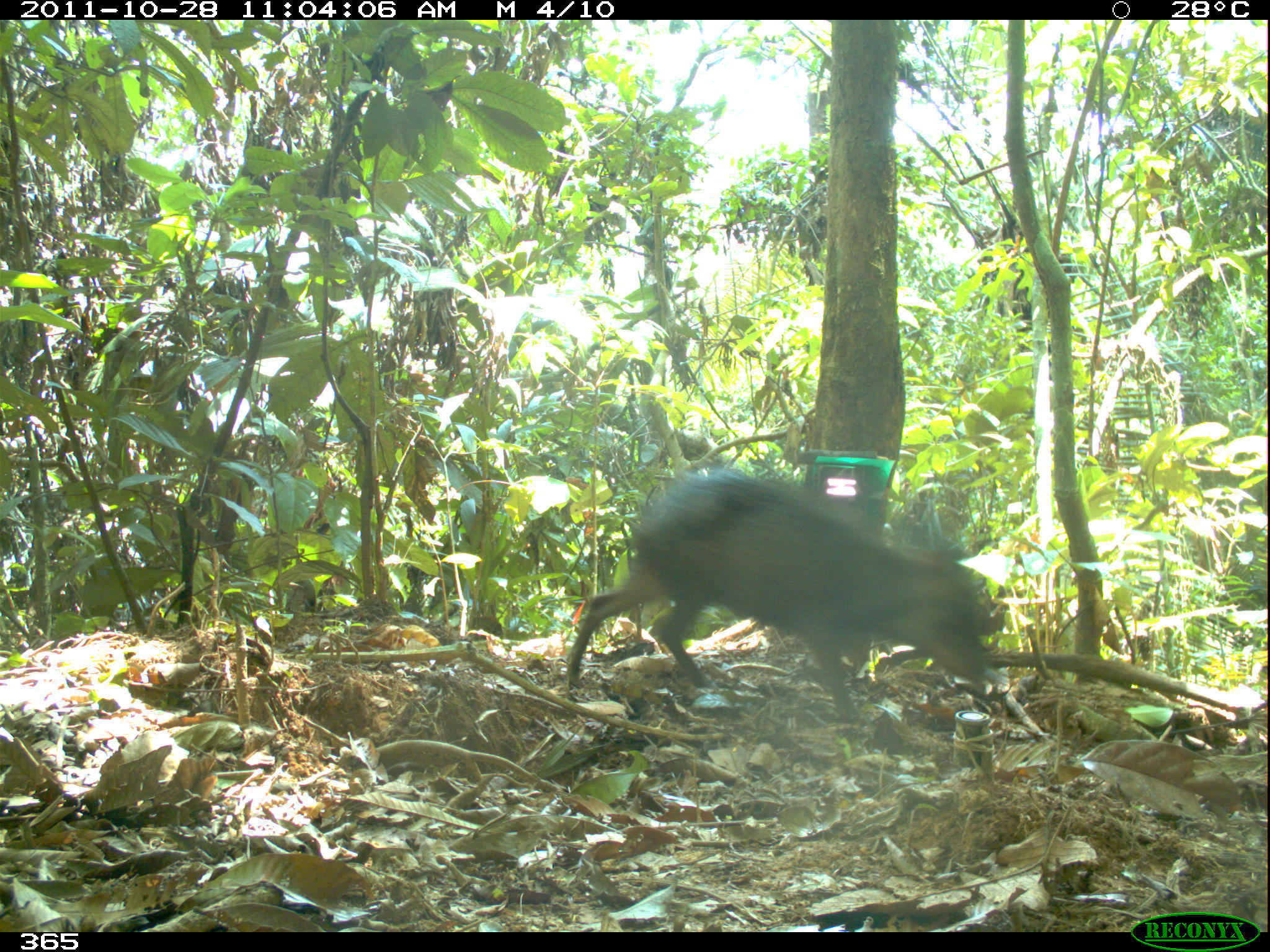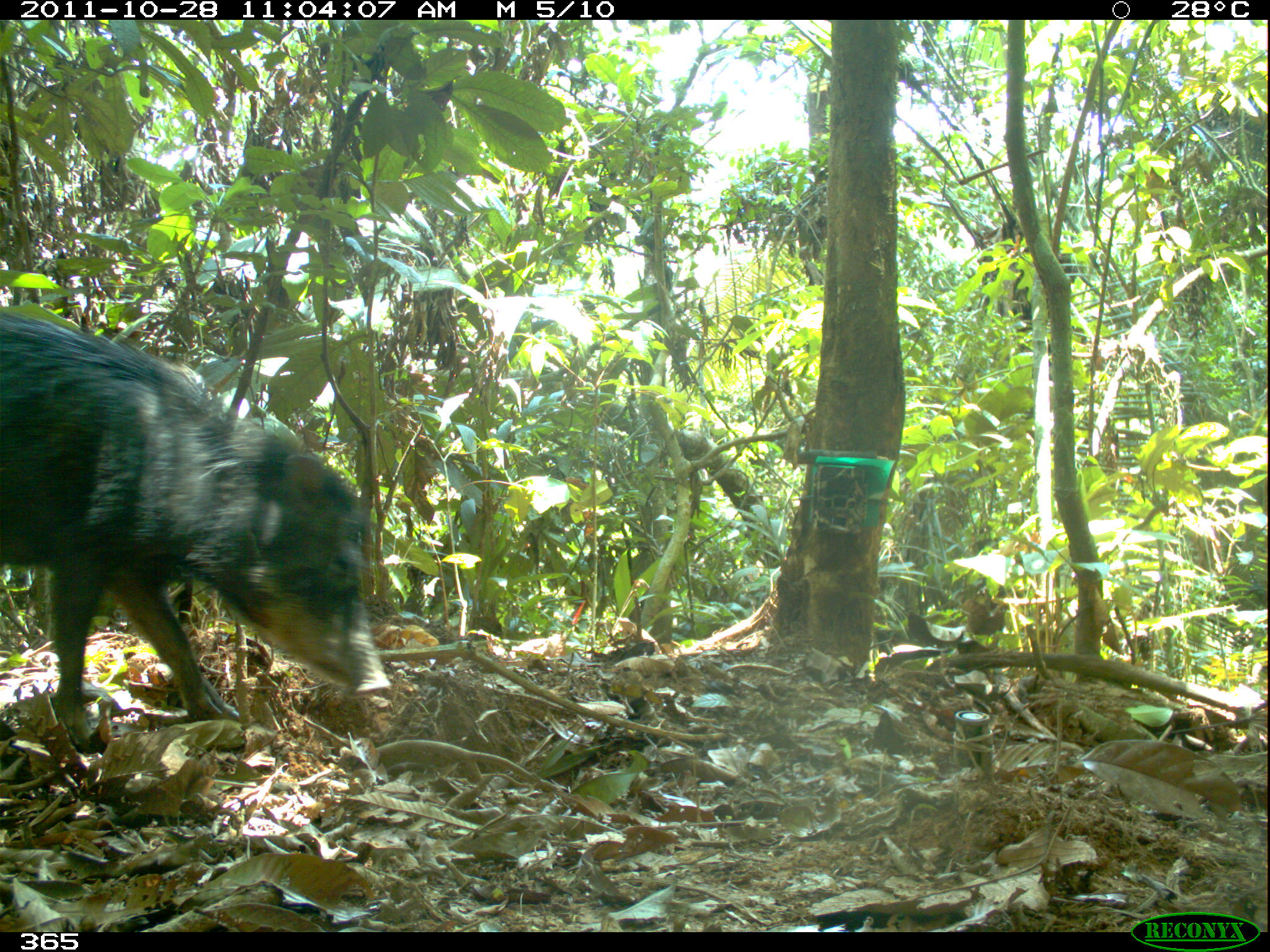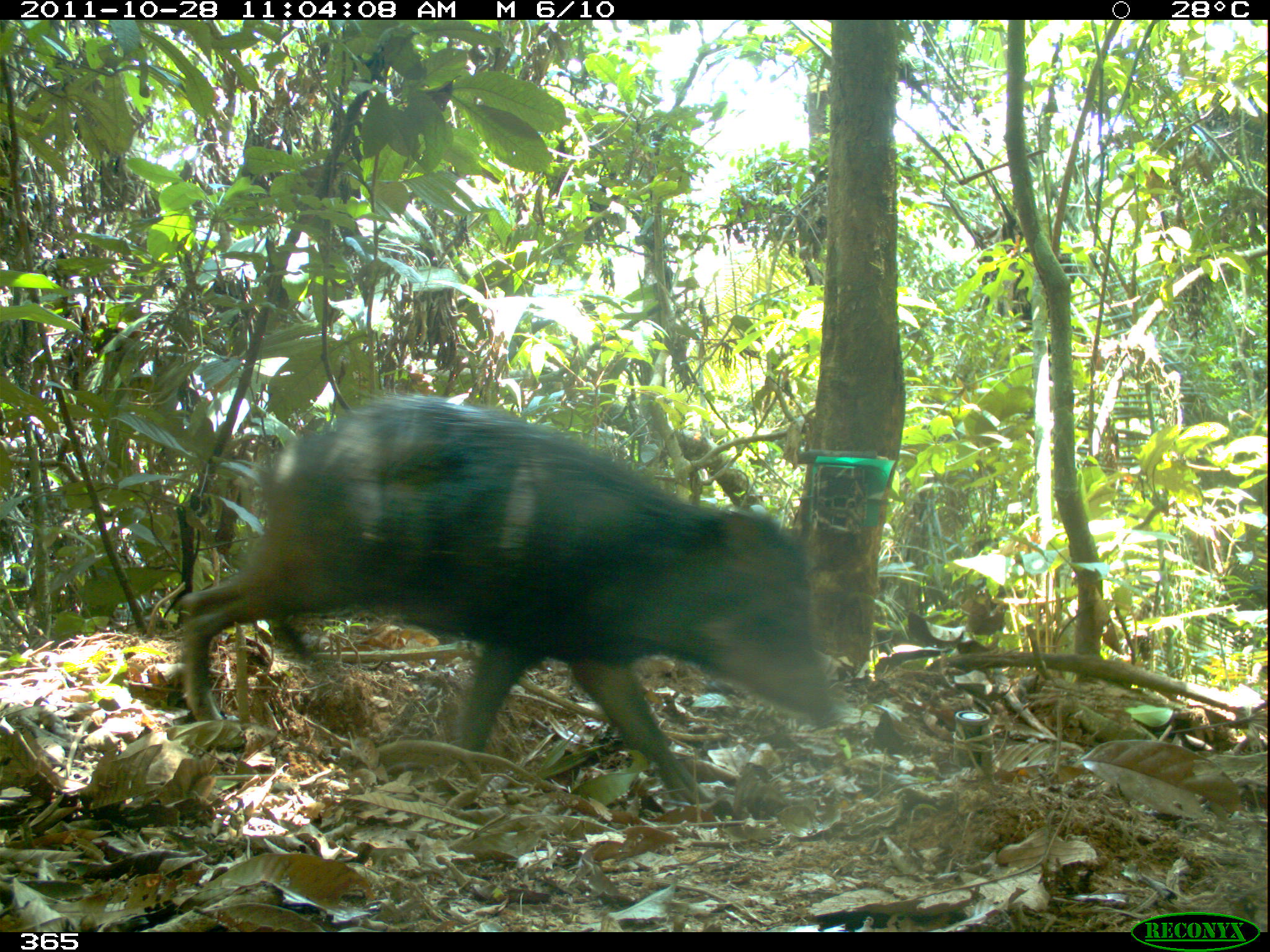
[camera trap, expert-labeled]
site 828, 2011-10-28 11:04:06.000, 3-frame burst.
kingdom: Animalia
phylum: Chordata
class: Mammalia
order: Artiodactyla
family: Tayassuidae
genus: Tayassu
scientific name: Tayassu pecari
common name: white-lipped peccary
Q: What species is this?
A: Tayassu pecari (white-lipped peccary).